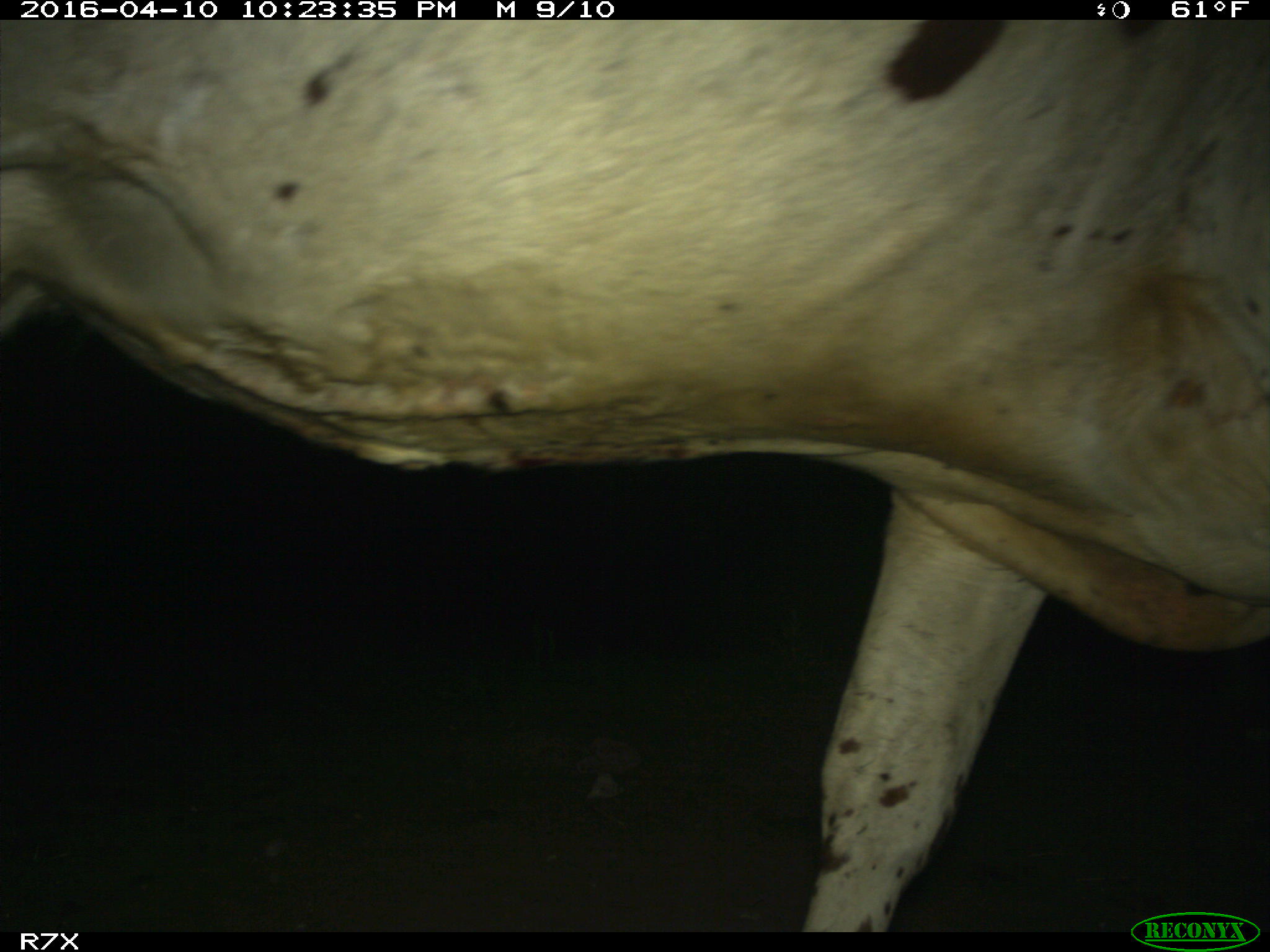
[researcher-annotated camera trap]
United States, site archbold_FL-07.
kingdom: Animalia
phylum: Chordata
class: Mammalia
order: Artiodactyla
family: Bovidae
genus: Bos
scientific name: Bos taurus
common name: domestic cow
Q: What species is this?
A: Bos taurus (domestic cow).